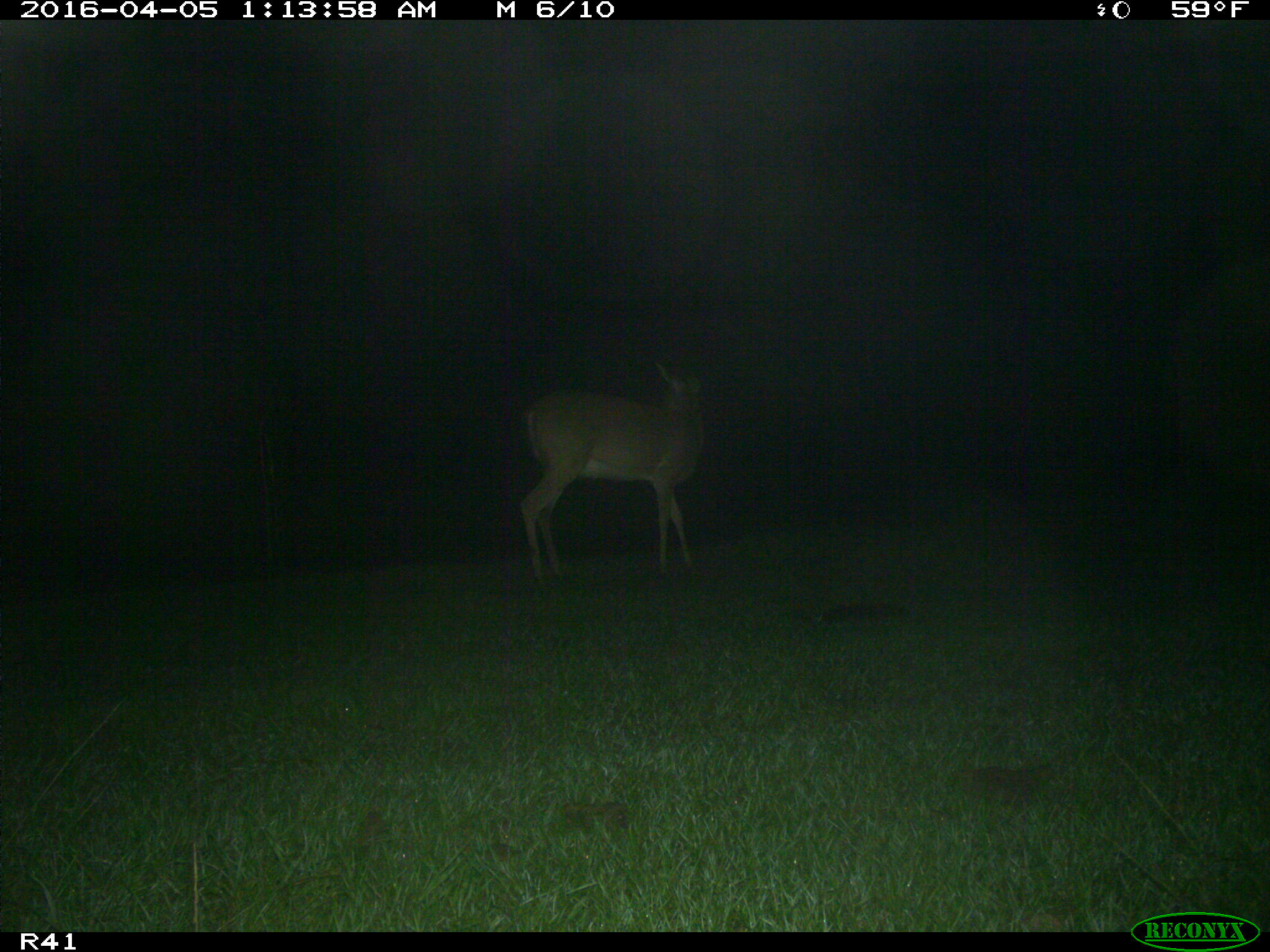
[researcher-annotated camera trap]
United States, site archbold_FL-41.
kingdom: Animalia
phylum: Chordata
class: Mammalia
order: Artiodactyla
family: Bovidae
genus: Bos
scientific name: Bos taurus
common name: domestic cow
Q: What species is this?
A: Bos taurus (domestic cow).